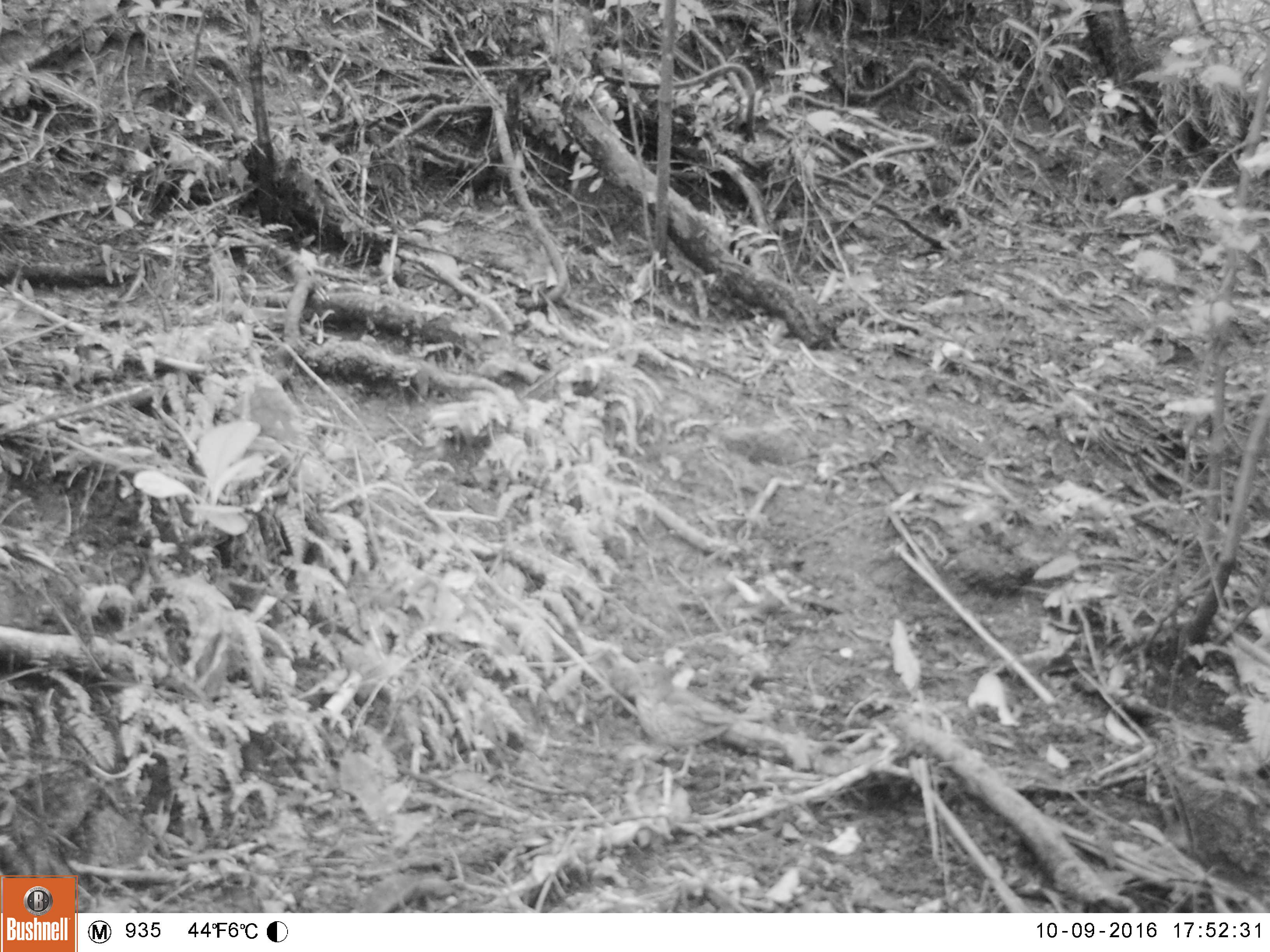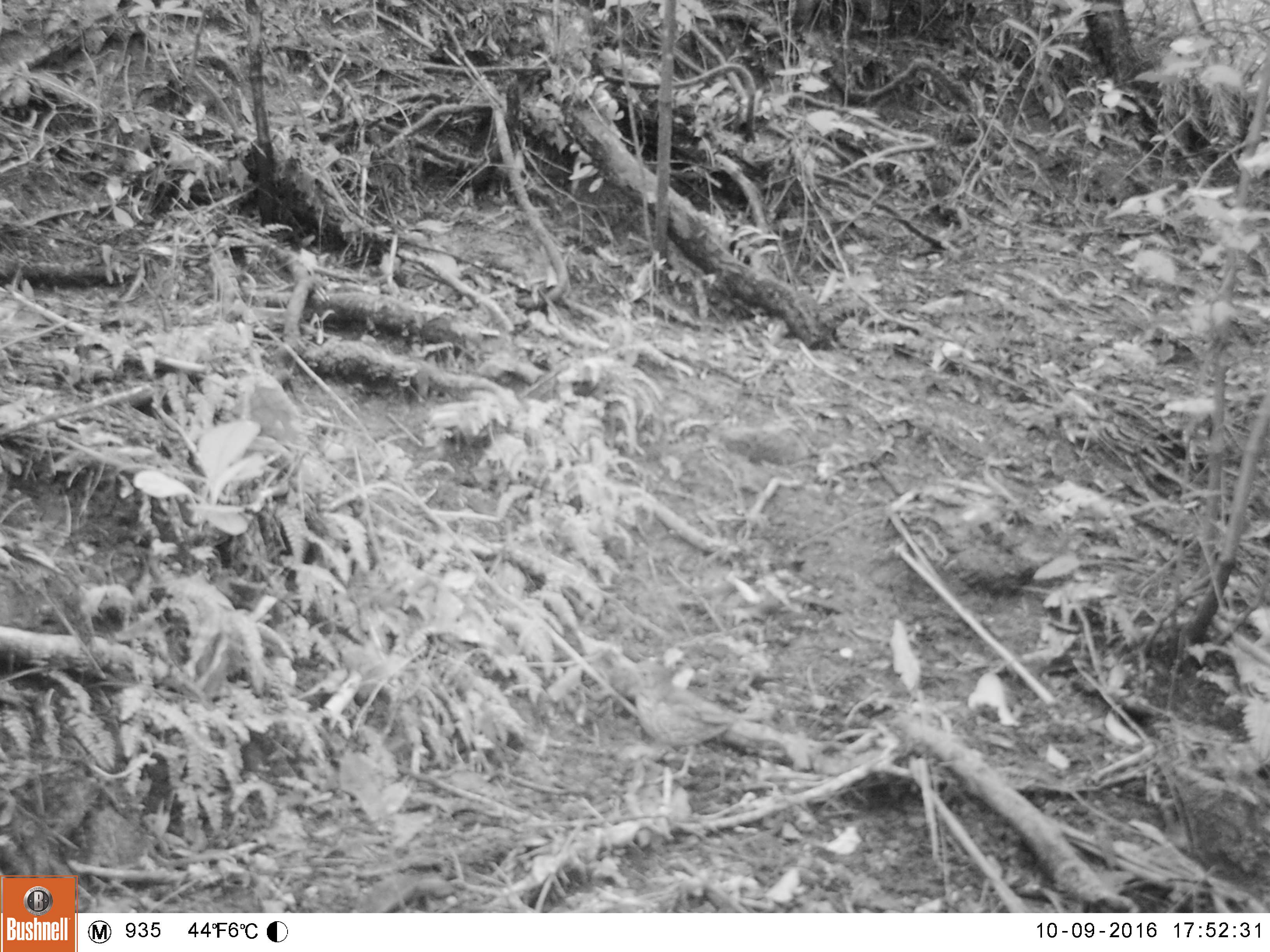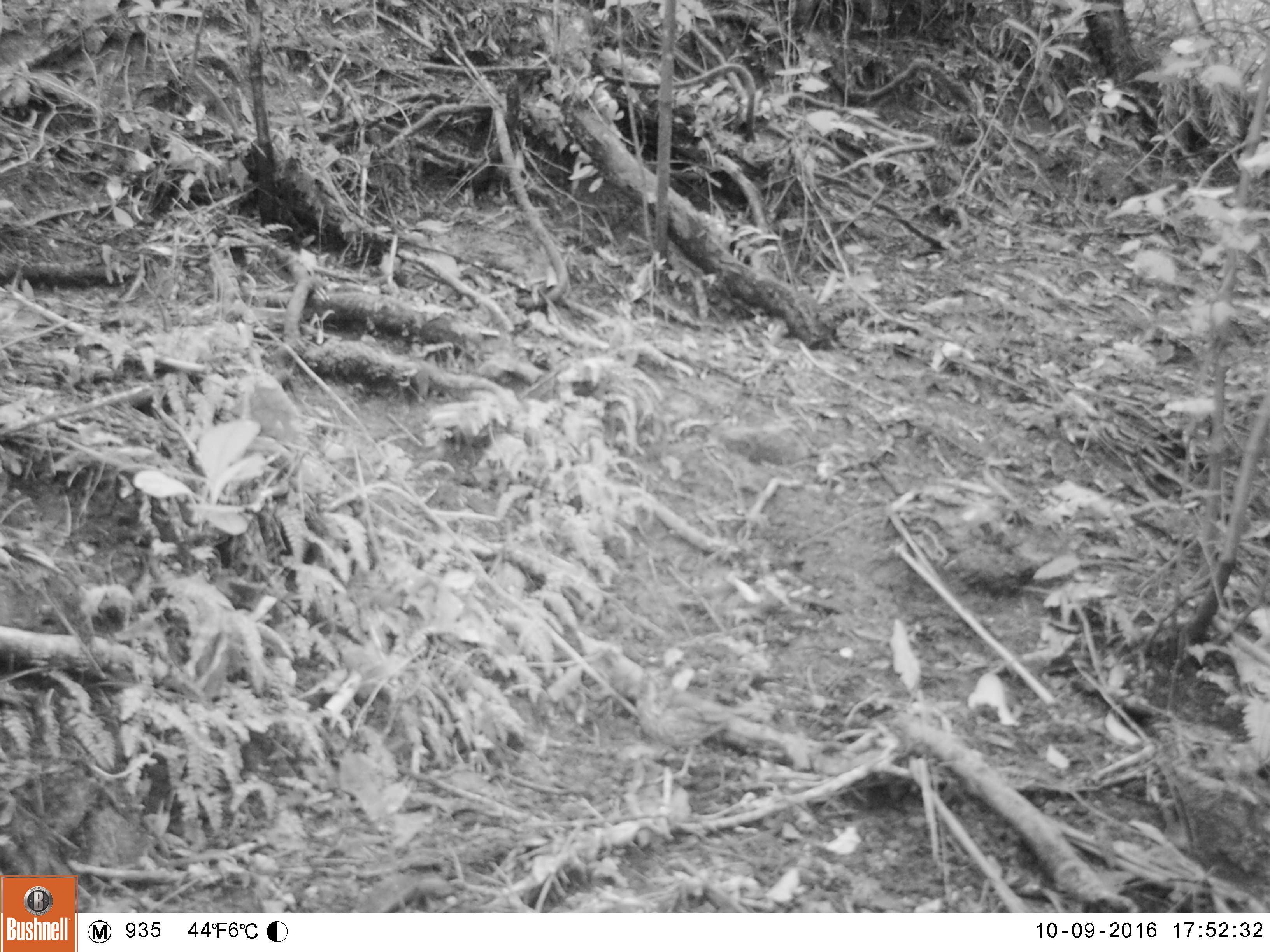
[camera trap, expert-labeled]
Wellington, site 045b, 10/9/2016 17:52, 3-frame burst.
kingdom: Animalia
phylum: Chordata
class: Aves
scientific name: Aves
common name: bird